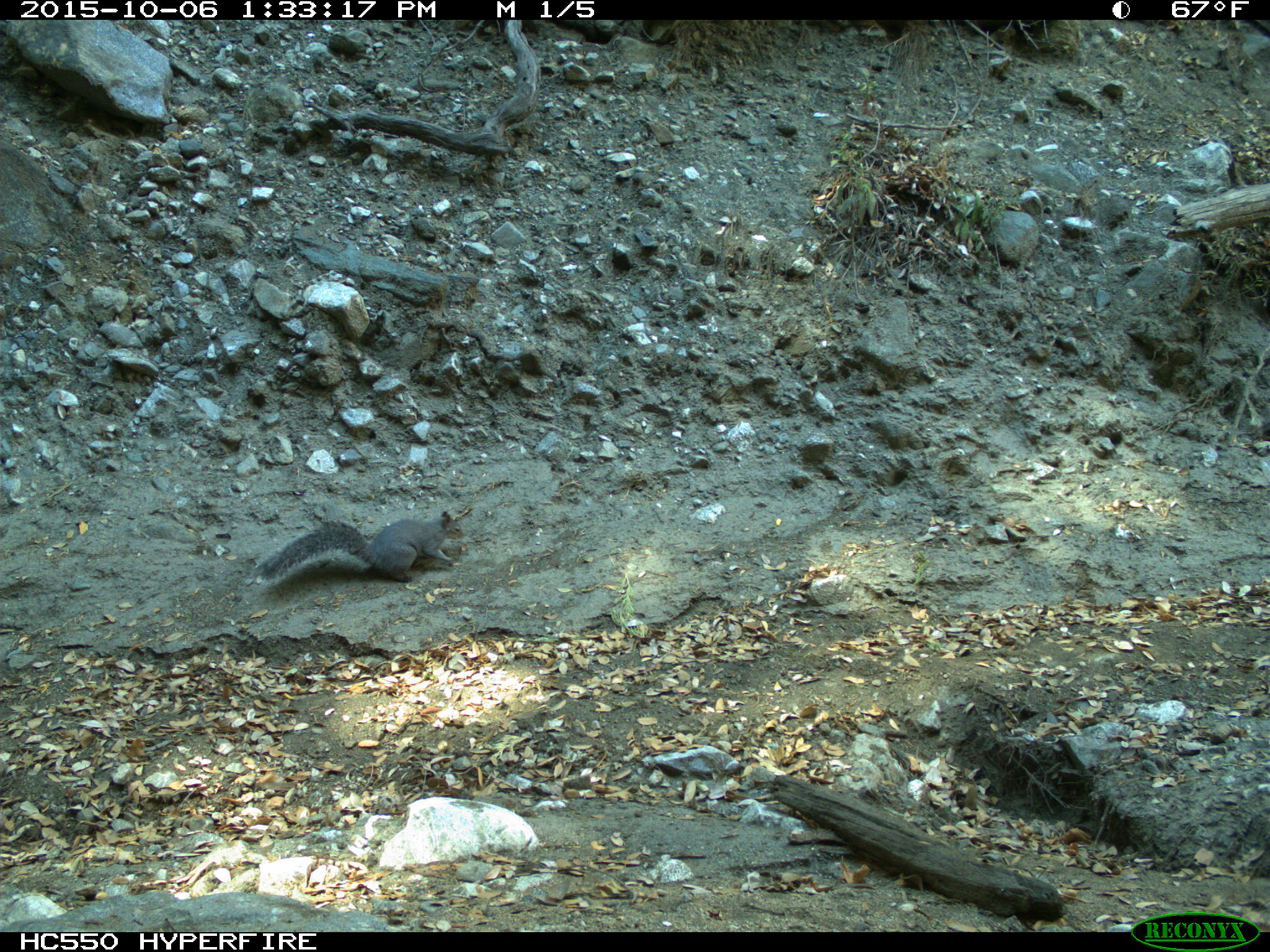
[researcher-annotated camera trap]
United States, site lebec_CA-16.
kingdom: Animalia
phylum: Chordata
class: Mammalia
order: Rodentia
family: Sciuridae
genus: Sciurus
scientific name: Sciurus carolinensis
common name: eastern gray squirrel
Sciurus carolinensis (eastern gray squirrel).